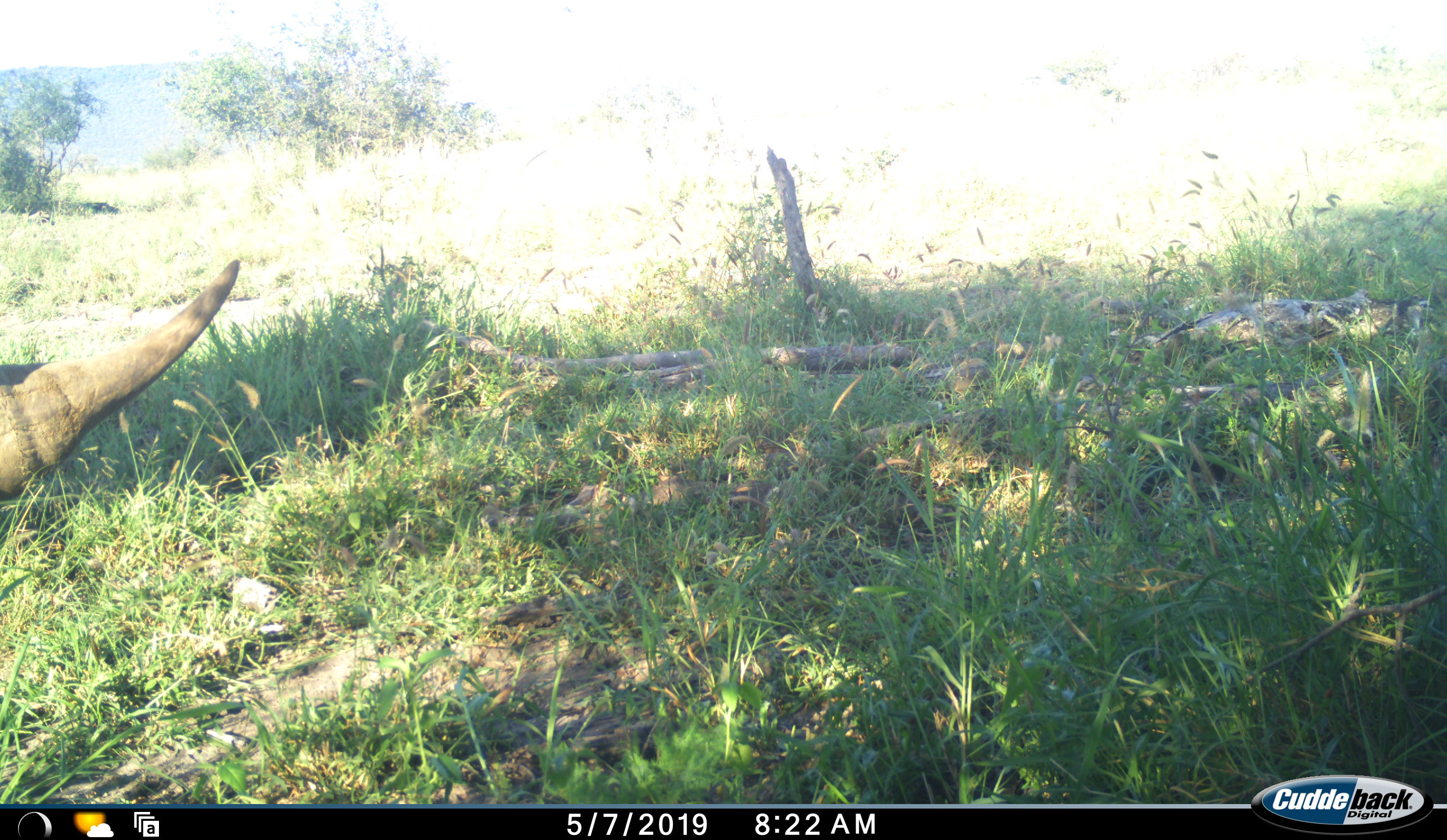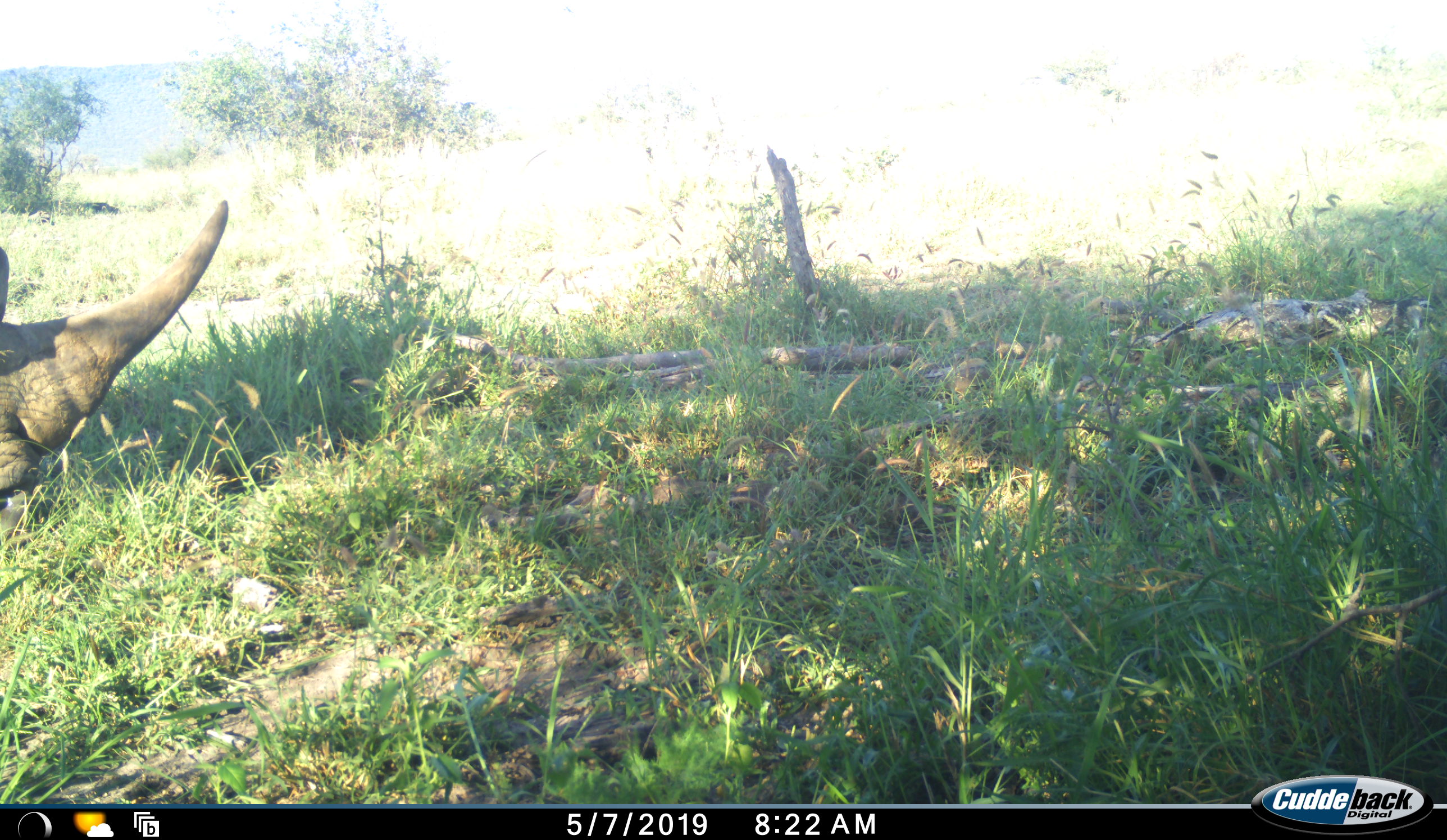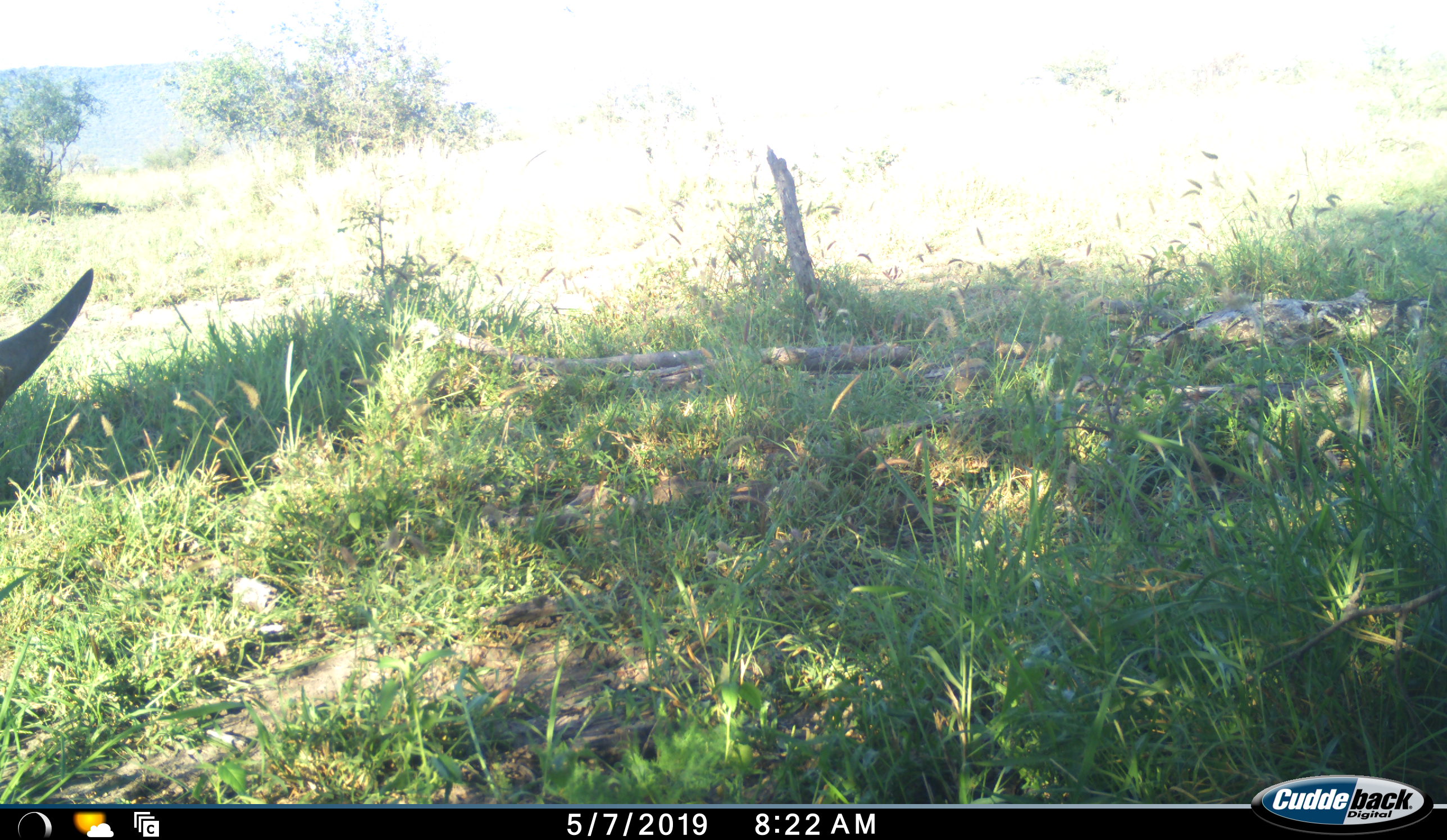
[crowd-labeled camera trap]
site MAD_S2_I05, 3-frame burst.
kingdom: Animalia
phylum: Chordata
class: Mammalia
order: Perissodactyla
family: Rhinocerotidae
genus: Ceratotherium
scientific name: Ceratotherium simum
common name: white rhinoceros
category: rhinoceroswhite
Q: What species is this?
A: Rhinoceroswhite (white rhinoceros) (Ceratotherium simum).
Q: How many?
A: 1.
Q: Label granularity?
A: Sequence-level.